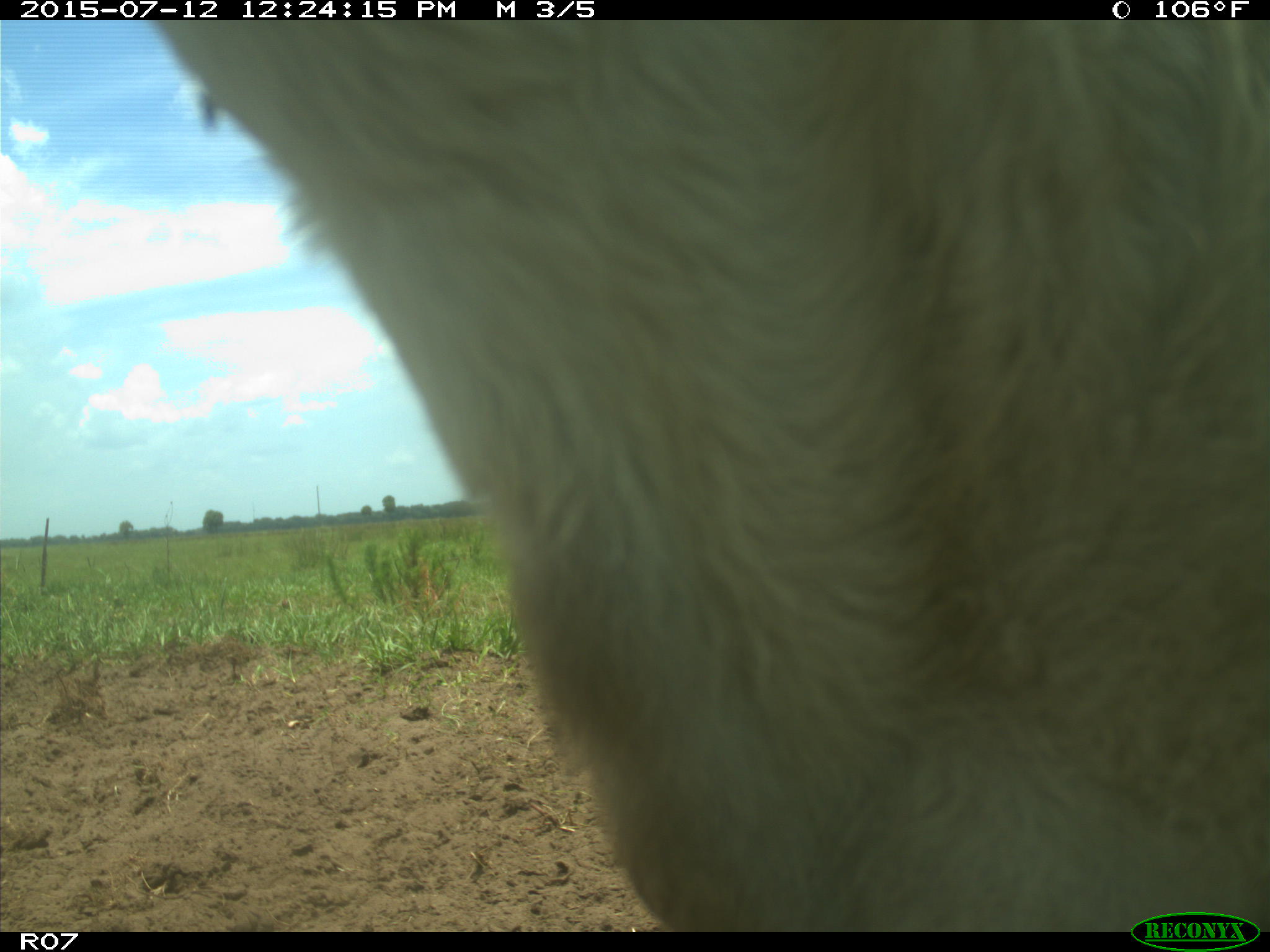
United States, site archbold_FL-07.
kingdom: Animalia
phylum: Chordata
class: Mammalia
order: Artiodactyla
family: Bovidae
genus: Bos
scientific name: Bos taurus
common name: domestic cow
Bos taurus (domestic cow).